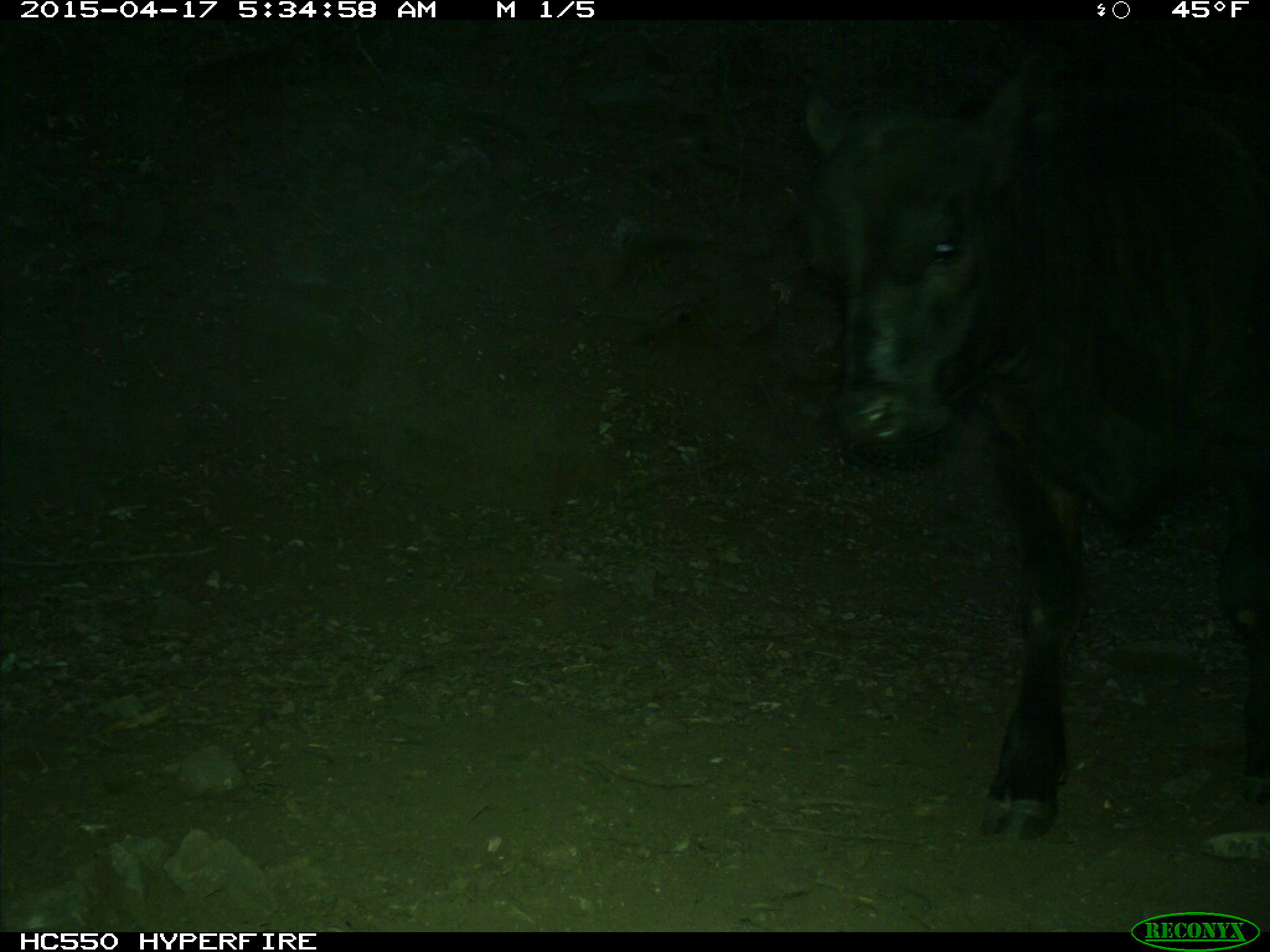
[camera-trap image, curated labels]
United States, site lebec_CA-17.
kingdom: Animalia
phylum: Chordata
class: Mammalia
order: Artiodactyla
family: Bovidae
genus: Bos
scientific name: Bos taurus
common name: domestic cow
Bos taurus (domestic cow).